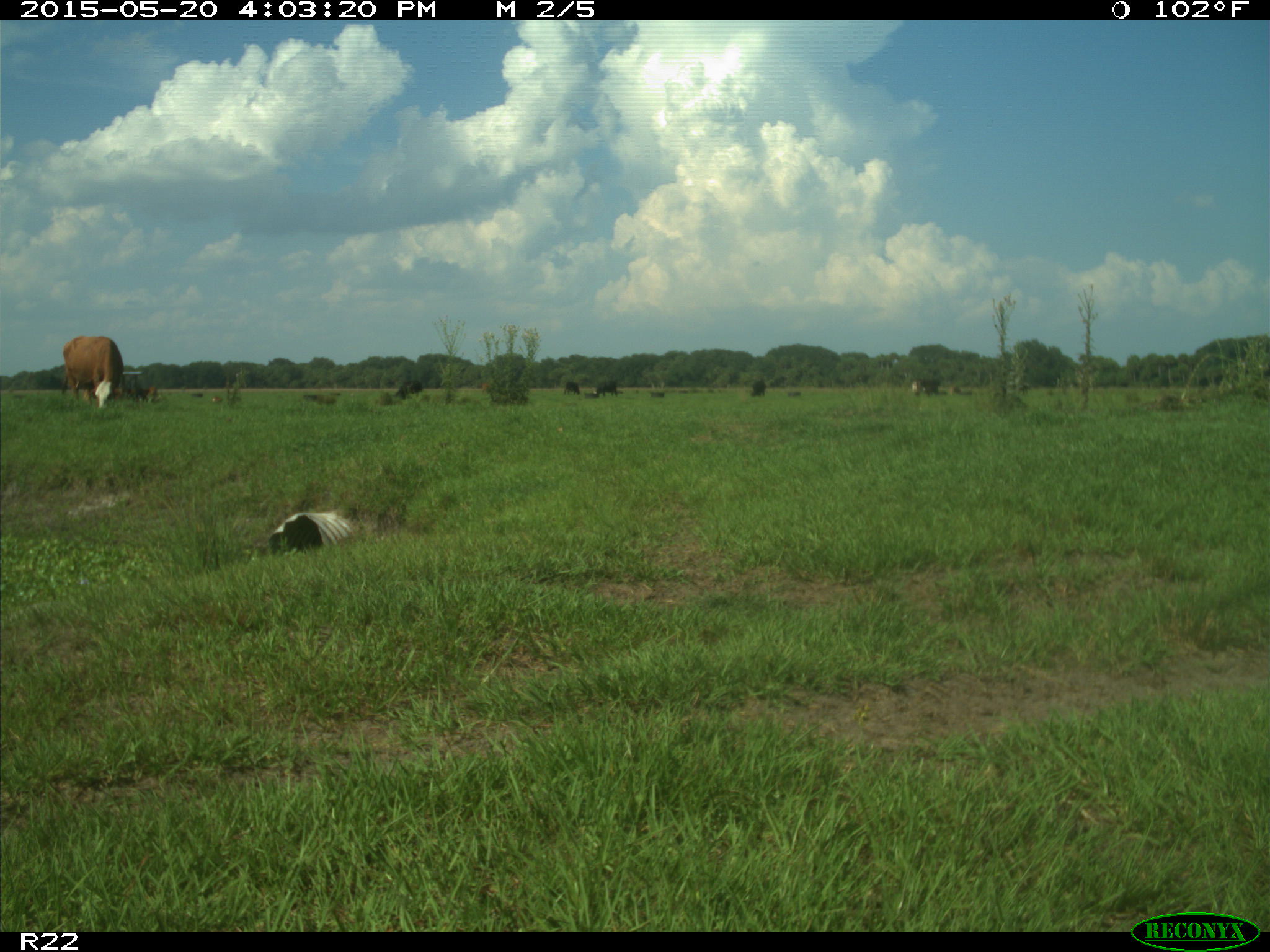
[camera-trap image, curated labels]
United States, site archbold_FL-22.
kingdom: Animalia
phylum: Chordata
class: Mammalia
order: Artiodactyla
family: Bovidae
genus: Bos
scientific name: Bos taurus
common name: domestic cow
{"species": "Bos taurus (domestic cow)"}